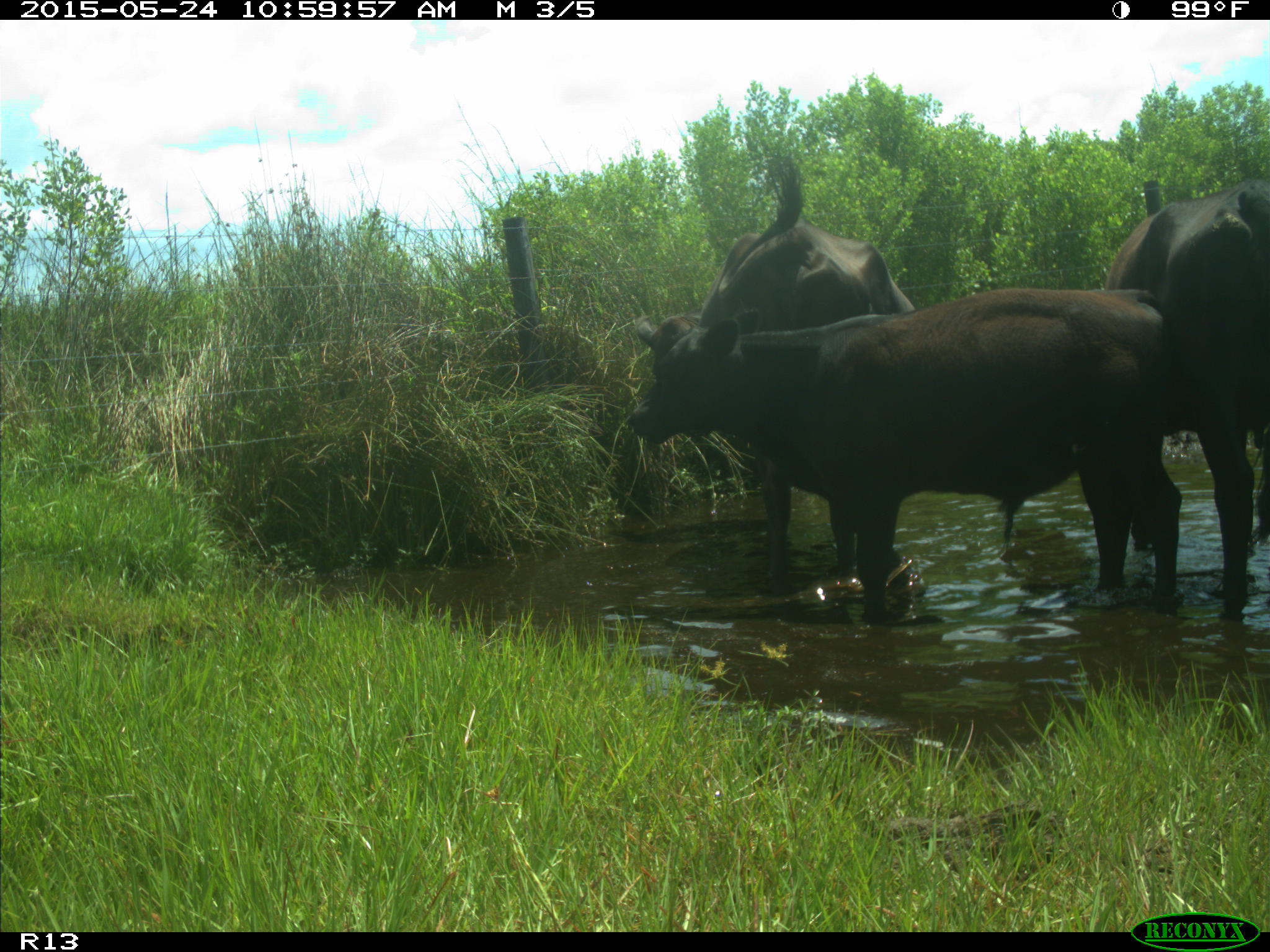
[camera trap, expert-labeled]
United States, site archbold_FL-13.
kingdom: Animalia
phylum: Chordata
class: Mammalia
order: Artiodactyla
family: Bovidae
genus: Bos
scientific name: Bos taurus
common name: domestic cow